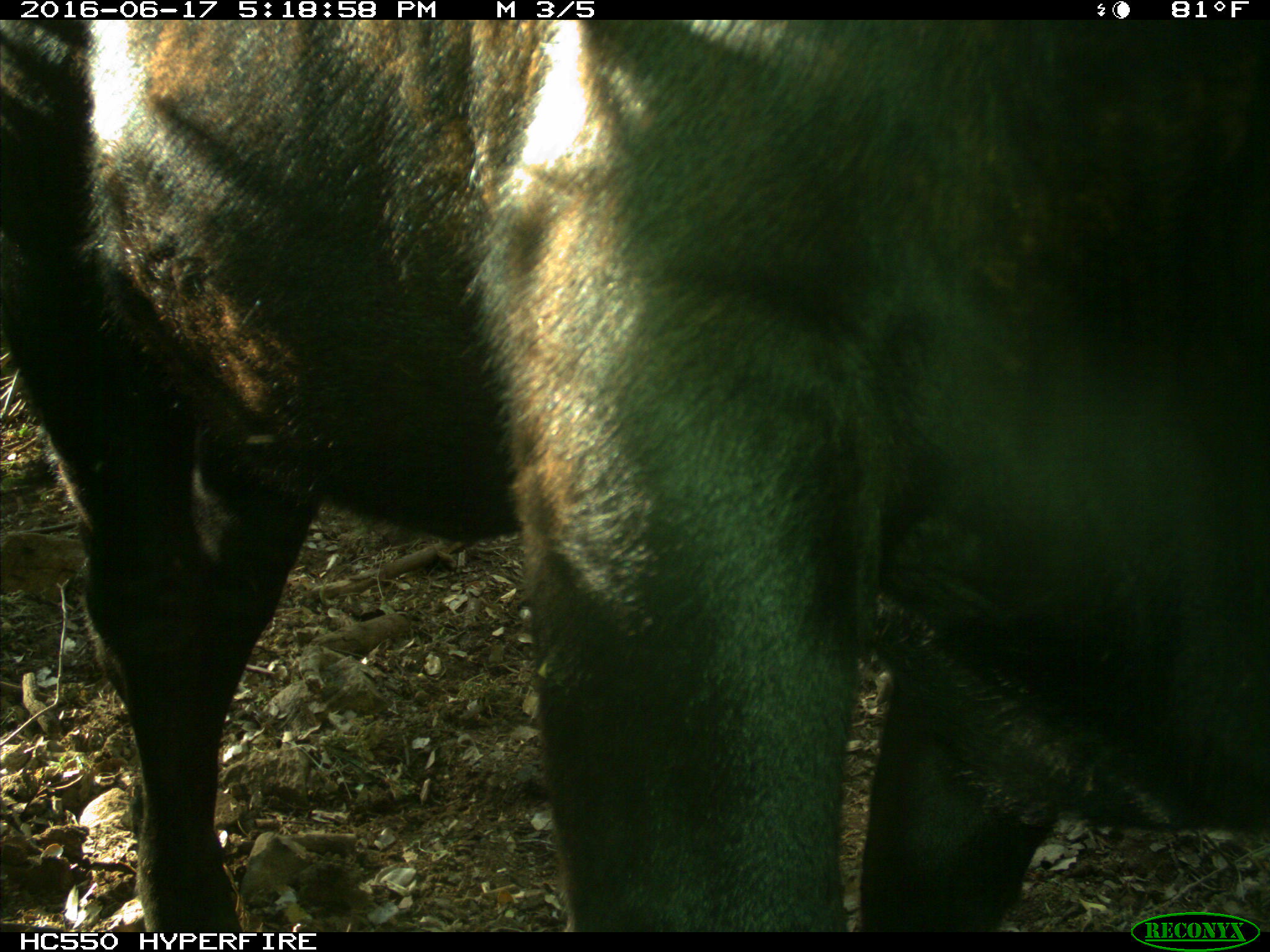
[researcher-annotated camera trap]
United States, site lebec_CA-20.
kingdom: Animalia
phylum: Chordata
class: Mammalia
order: Artiodactyla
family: Bovidae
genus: Bos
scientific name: Bos taurus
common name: domestic cow